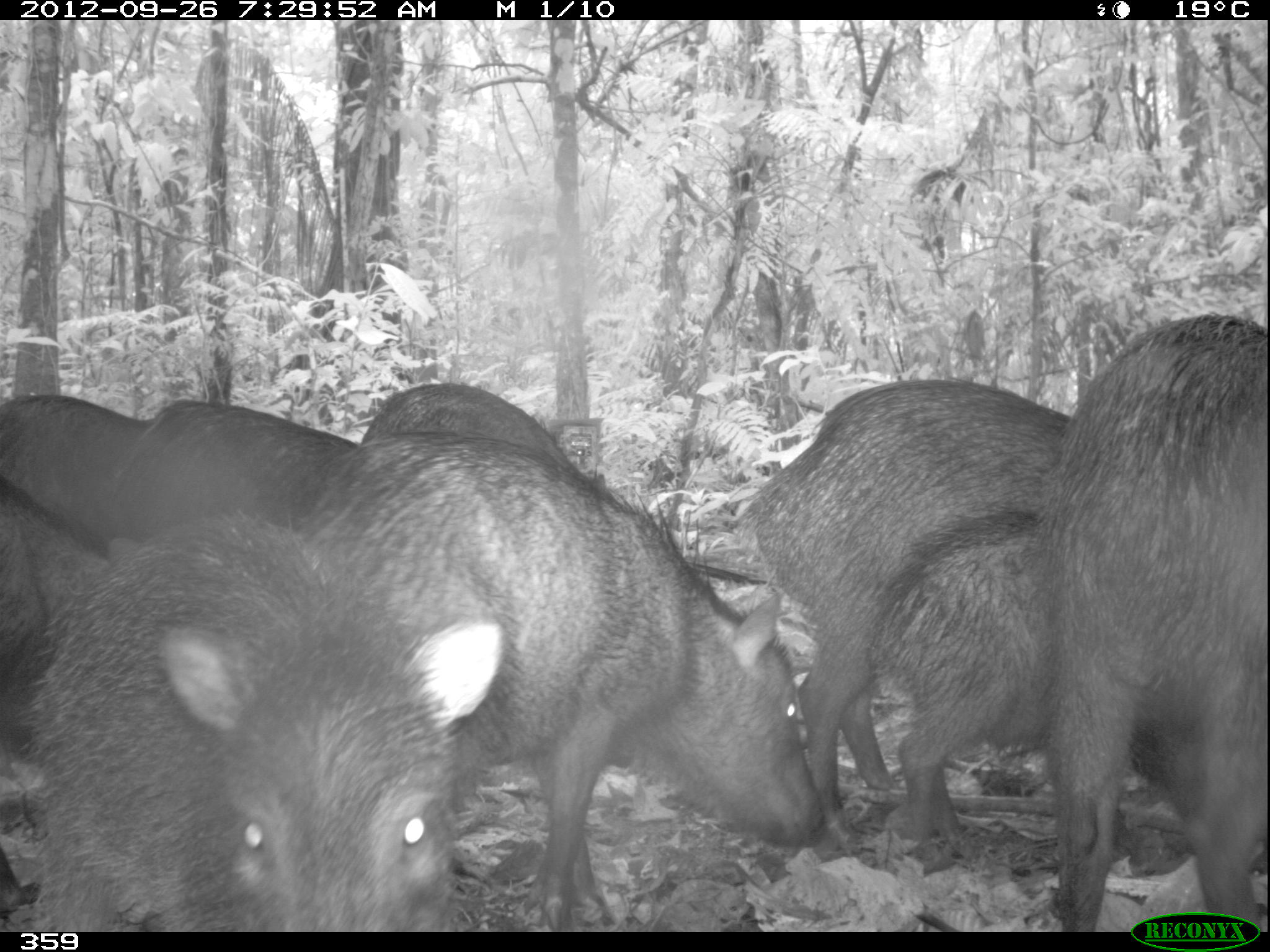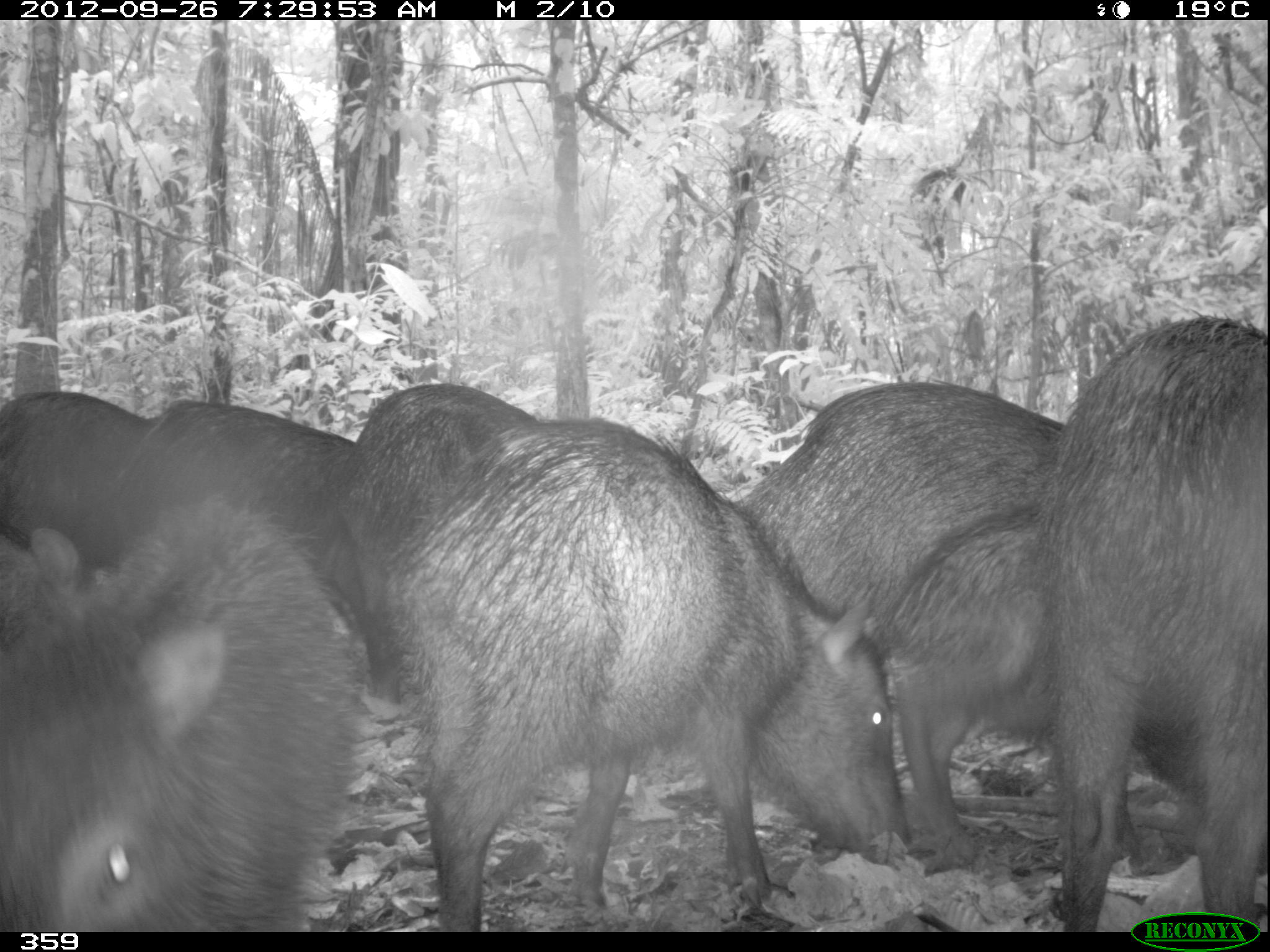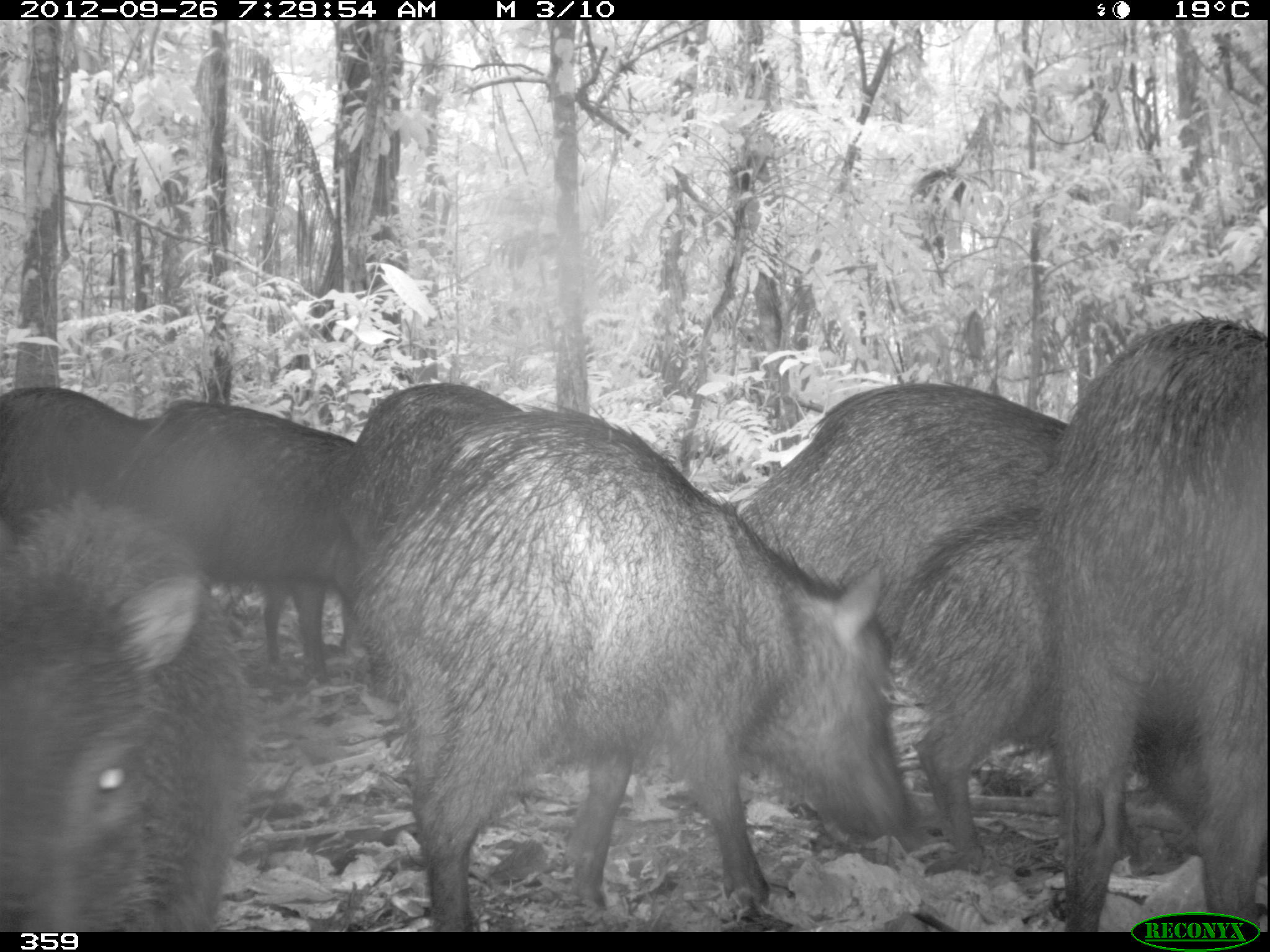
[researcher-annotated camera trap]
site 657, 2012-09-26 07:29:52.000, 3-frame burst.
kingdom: Animalia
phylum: Chordata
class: Mammalia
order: Artiodactyla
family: Tayassuidae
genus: Tayassu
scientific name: Tayassu pecari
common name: white-lipped peccary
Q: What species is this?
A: Tayassu pecari (white-lipped peccary).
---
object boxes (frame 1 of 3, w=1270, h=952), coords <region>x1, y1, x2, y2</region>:
tayassu pecari: <region>294, 430, 824, 931</region>; <region>35, 531, 508, 931</region>; <region>726, 379, 1068, 826</region>; <region>1043, 308, 1270, 932</region>; <region>852, 508, 1052, 850</region>; <region>0, 483, 108, 930</region>; <region>128, 395, 356, 527</region>; <region>0, 396, 142, 536</region>; <region>362, 379, 574, 471</region>